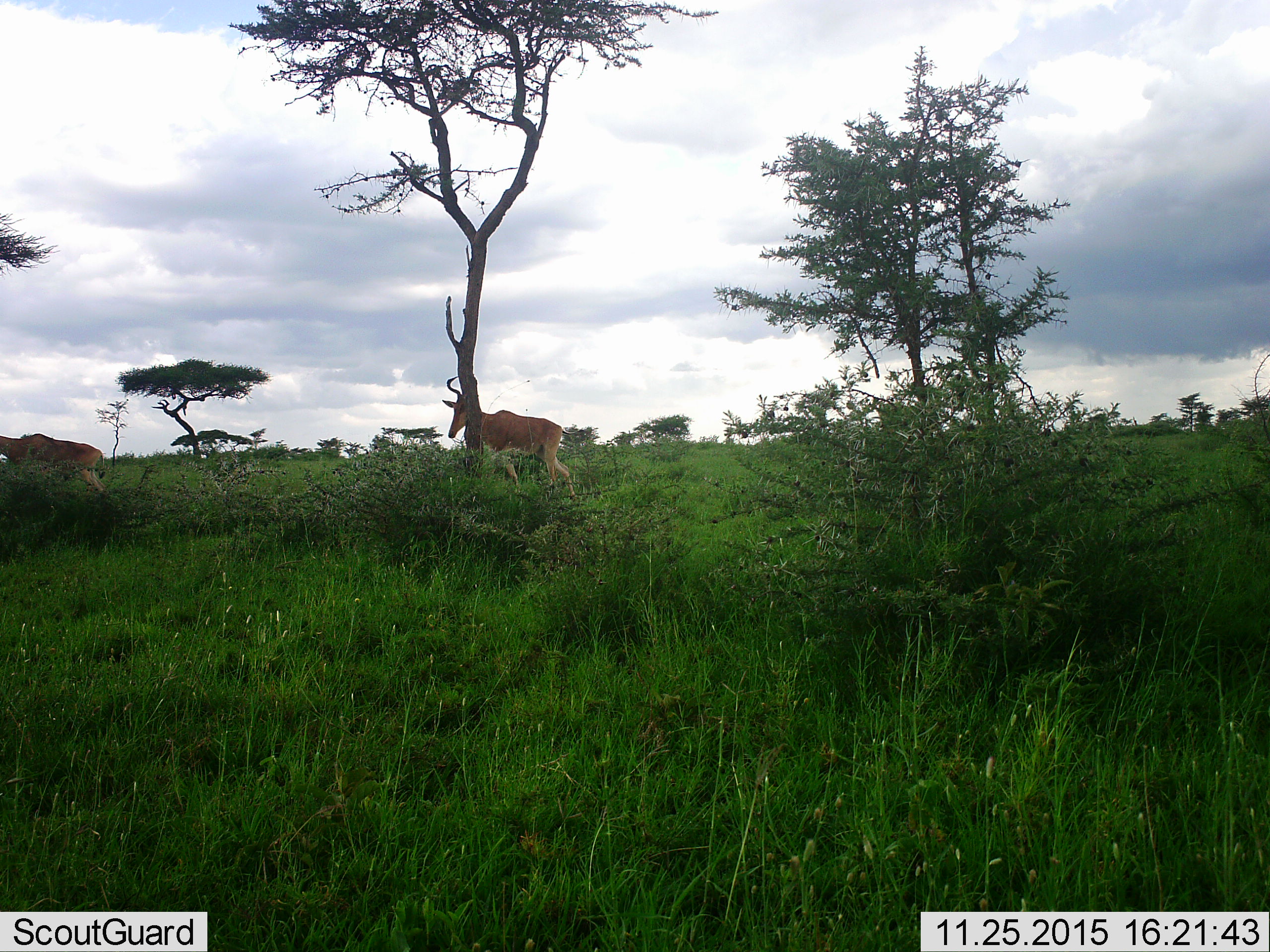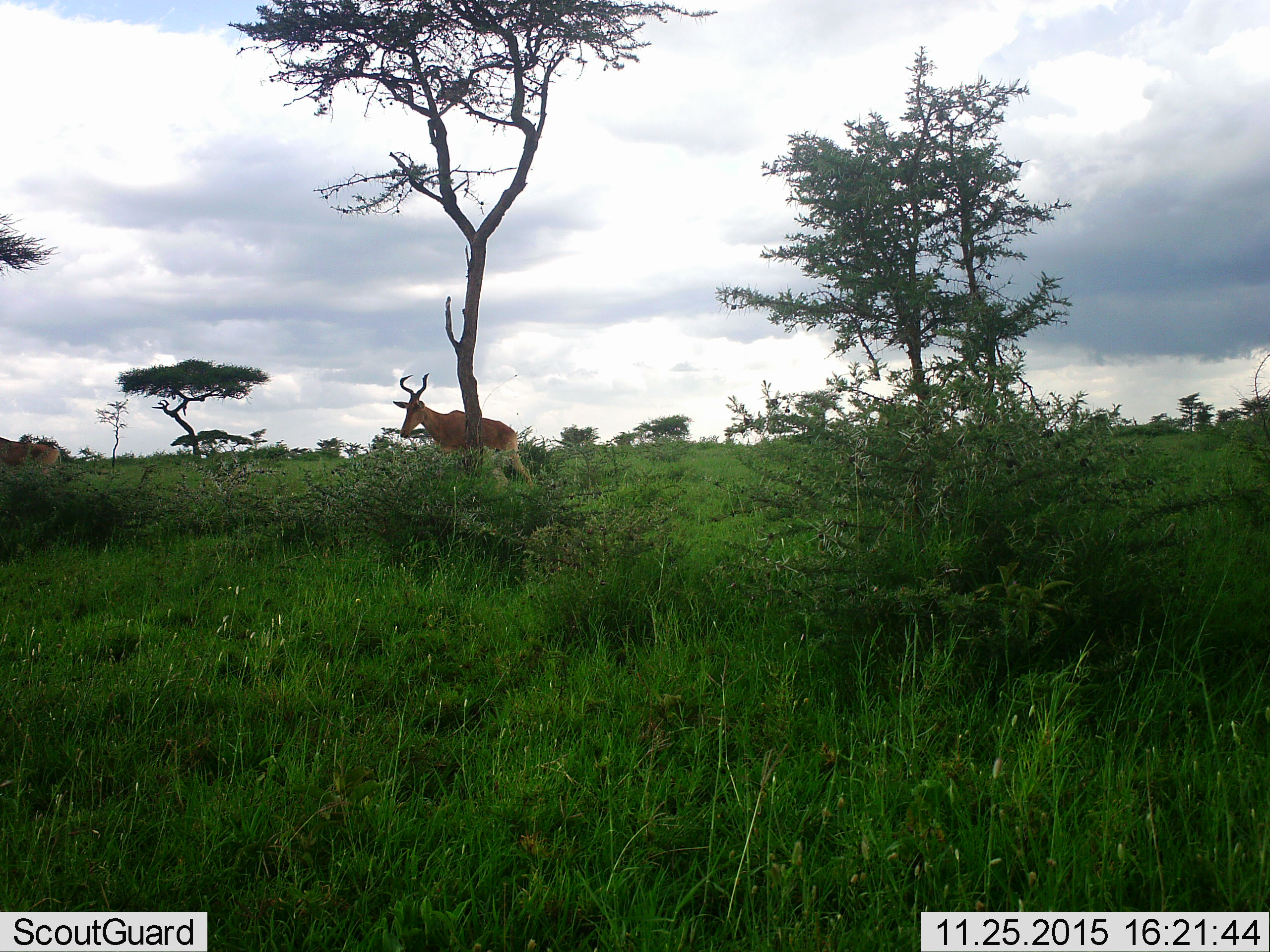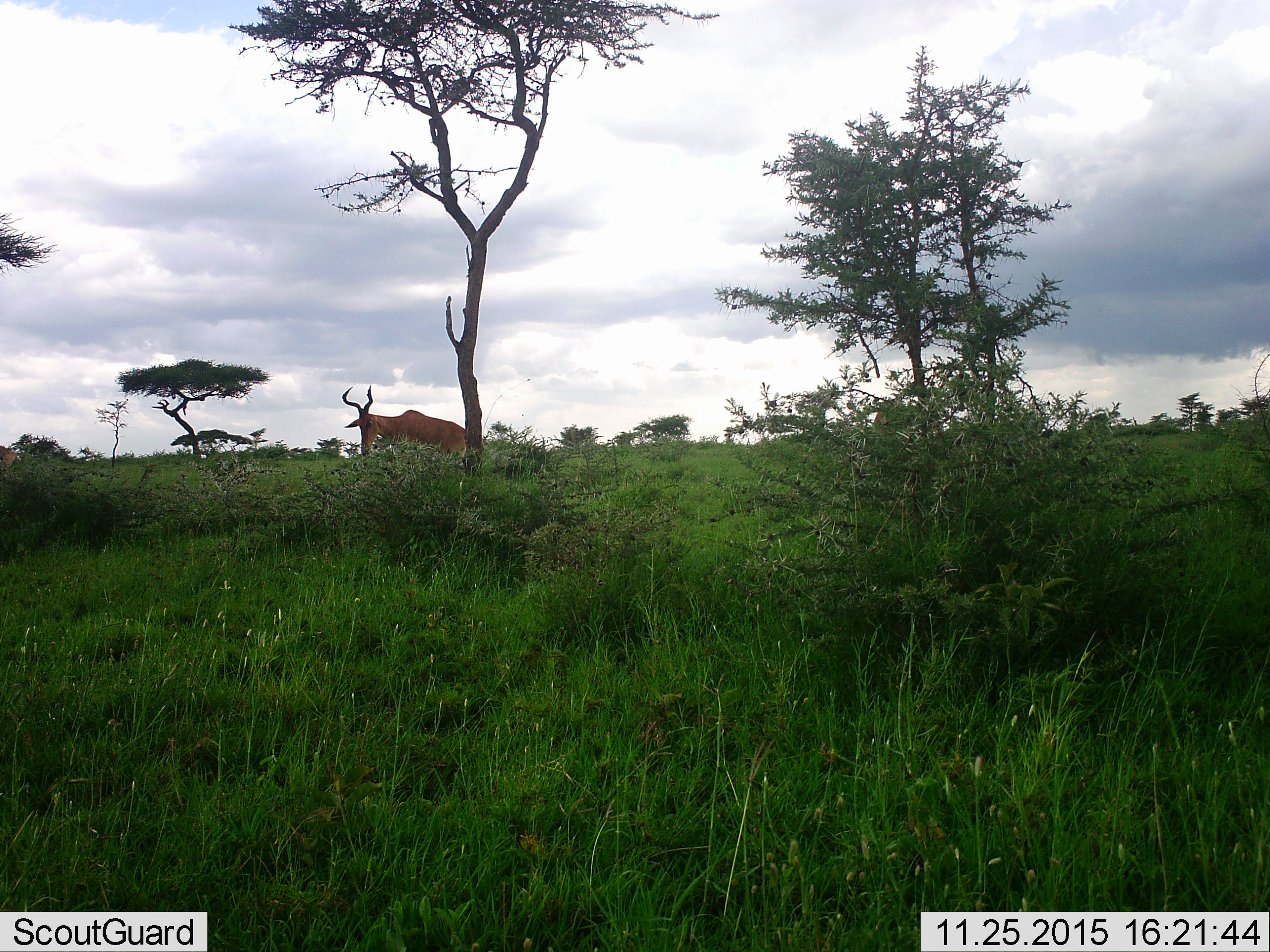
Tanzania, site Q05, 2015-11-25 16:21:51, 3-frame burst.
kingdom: Animalia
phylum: Chordata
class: Mammalia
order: Artiodactyla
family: Bovidae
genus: Alcelaphus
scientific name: Alcelaphus buselaphus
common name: hartebeest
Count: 2.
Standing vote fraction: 40%.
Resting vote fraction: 0%.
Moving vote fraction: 80%.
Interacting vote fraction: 0%.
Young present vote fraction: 0%.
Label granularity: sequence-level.